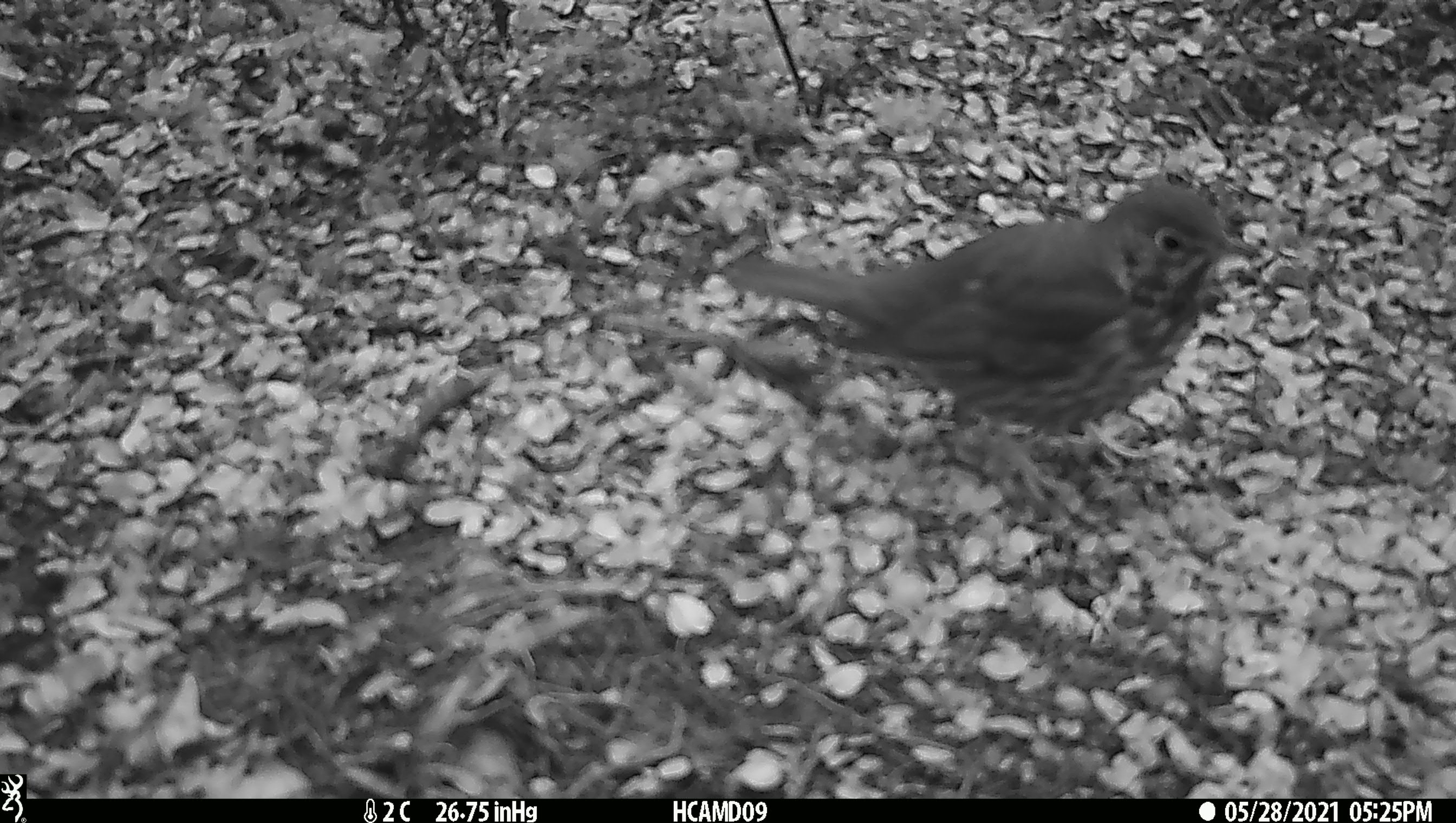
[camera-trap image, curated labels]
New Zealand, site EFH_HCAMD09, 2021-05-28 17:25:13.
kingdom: Animalia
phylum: Chordata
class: Aves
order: Passeriformes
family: Turdidae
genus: Turdus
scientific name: Turdus philomelos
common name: song thrush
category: thrush